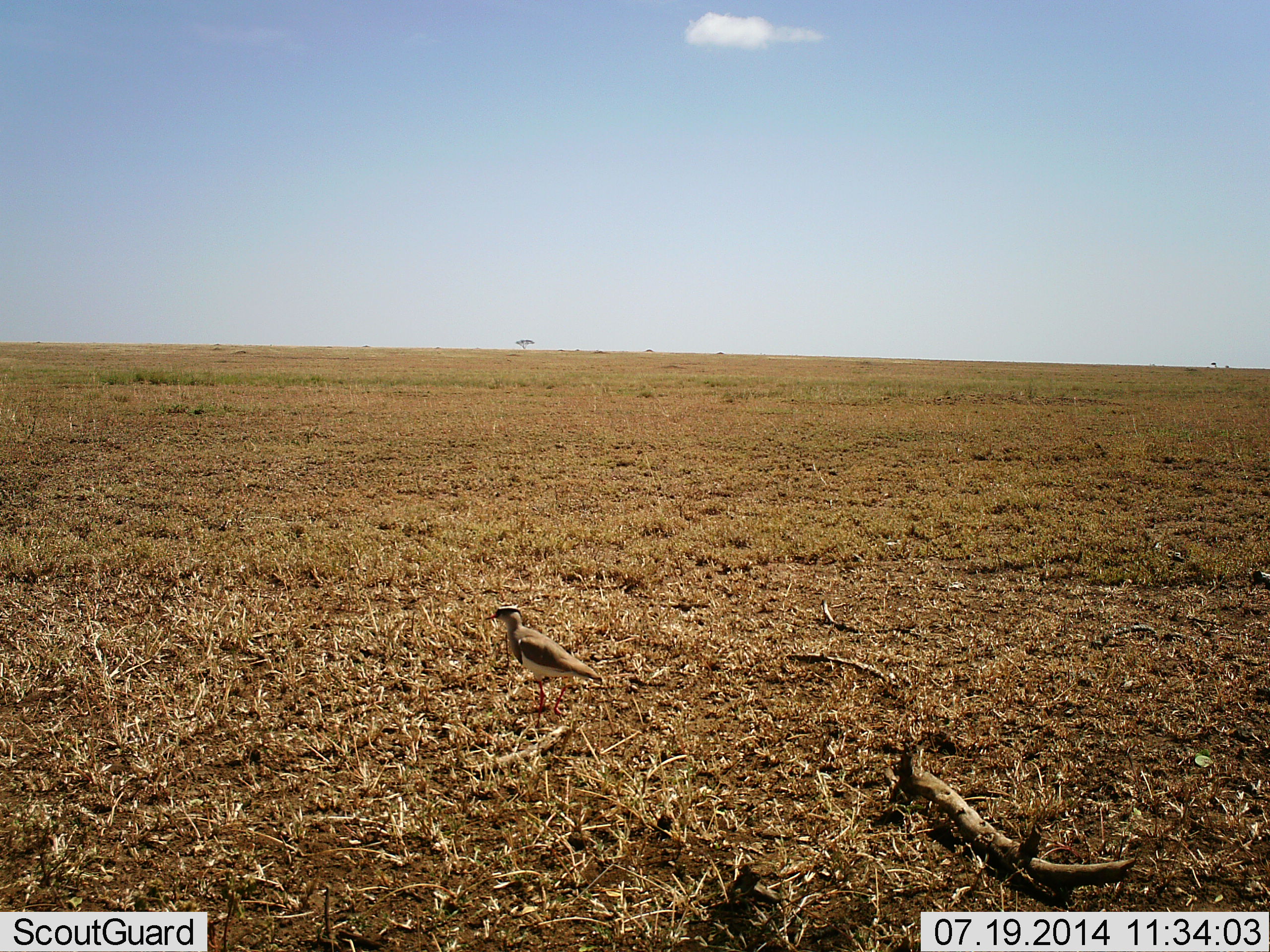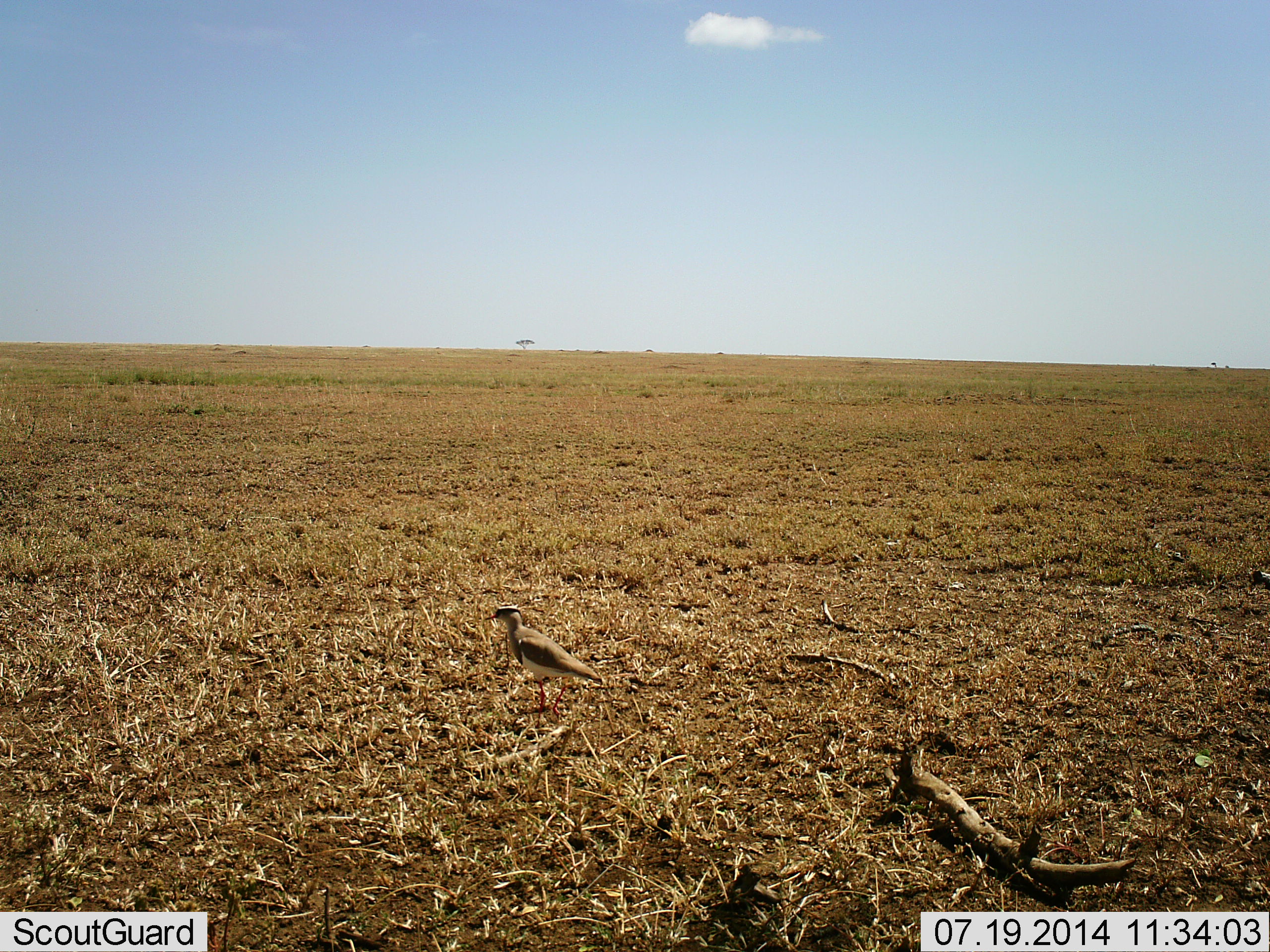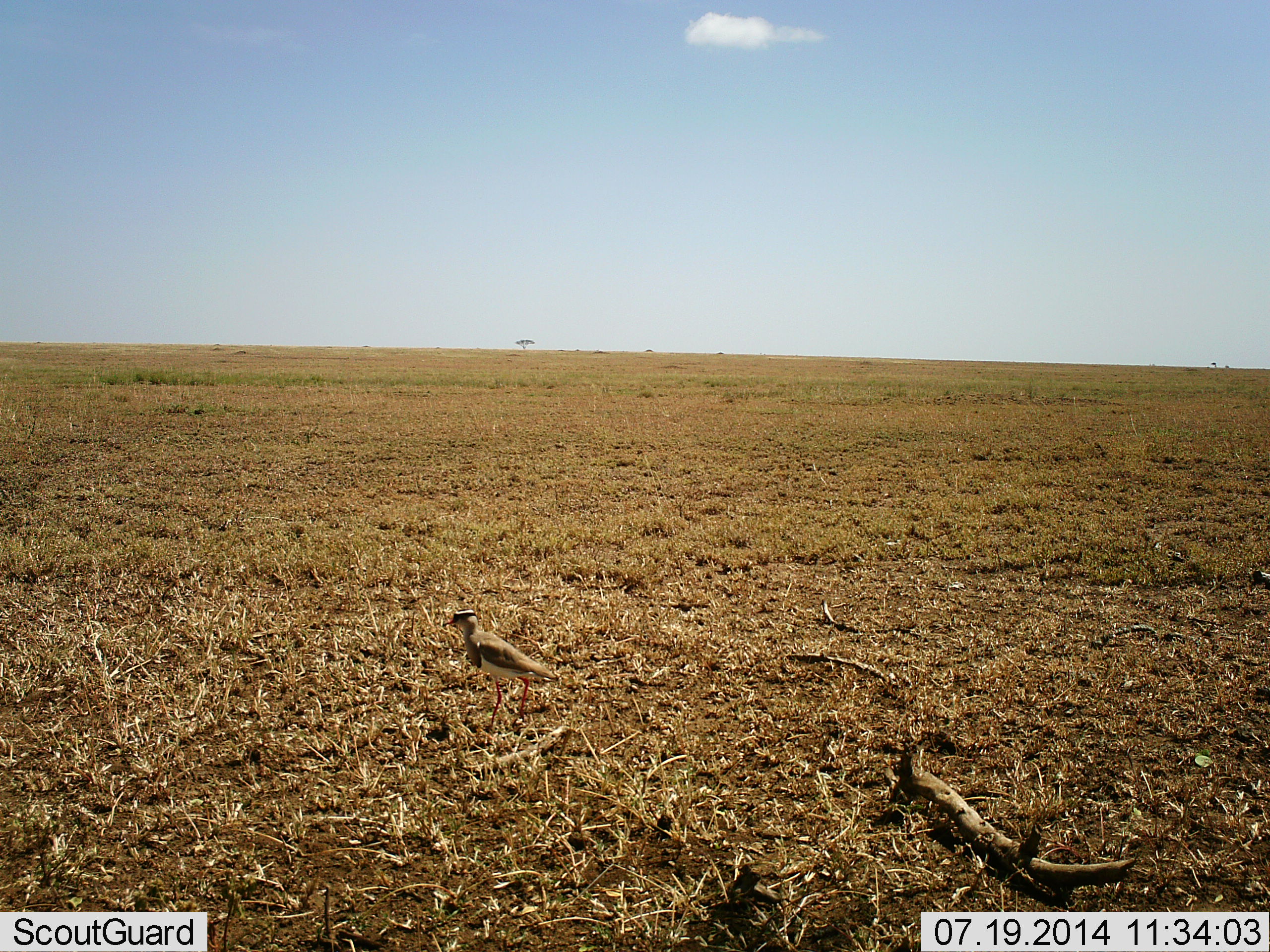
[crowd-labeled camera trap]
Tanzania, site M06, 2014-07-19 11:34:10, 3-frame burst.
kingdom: Animalia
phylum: Chordata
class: Aves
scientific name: Aves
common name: bird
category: otherbird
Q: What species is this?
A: Otherbird (bird) (Aves).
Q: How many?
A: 1.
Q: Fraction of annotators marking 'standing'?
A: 40%.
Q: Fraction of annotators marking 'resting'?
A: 0%.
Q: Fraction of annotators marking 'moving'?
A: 70%.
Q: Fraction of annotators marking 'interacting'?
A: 0%.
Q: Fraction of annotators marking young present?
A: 0%.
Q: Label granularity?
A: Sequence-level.